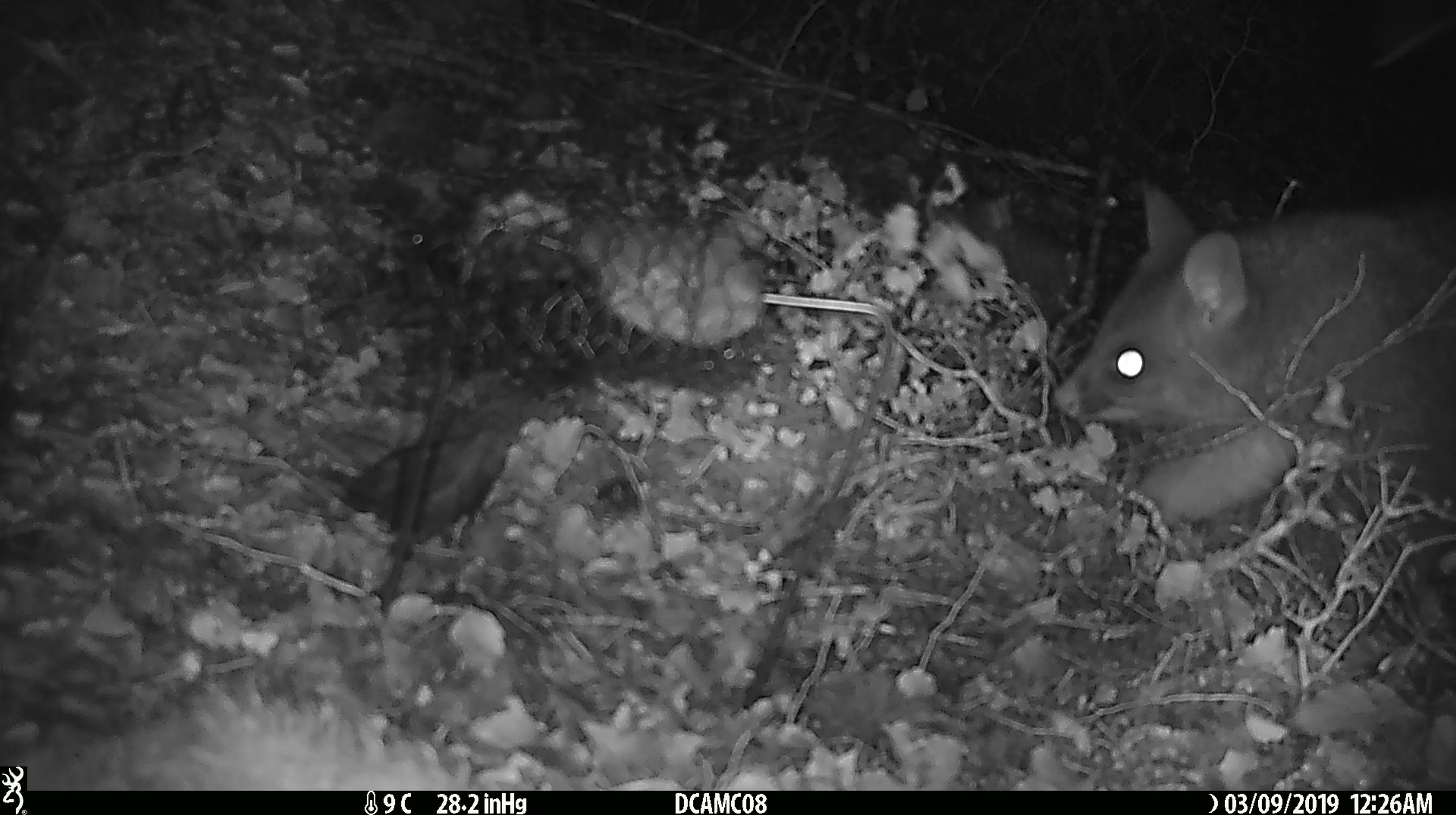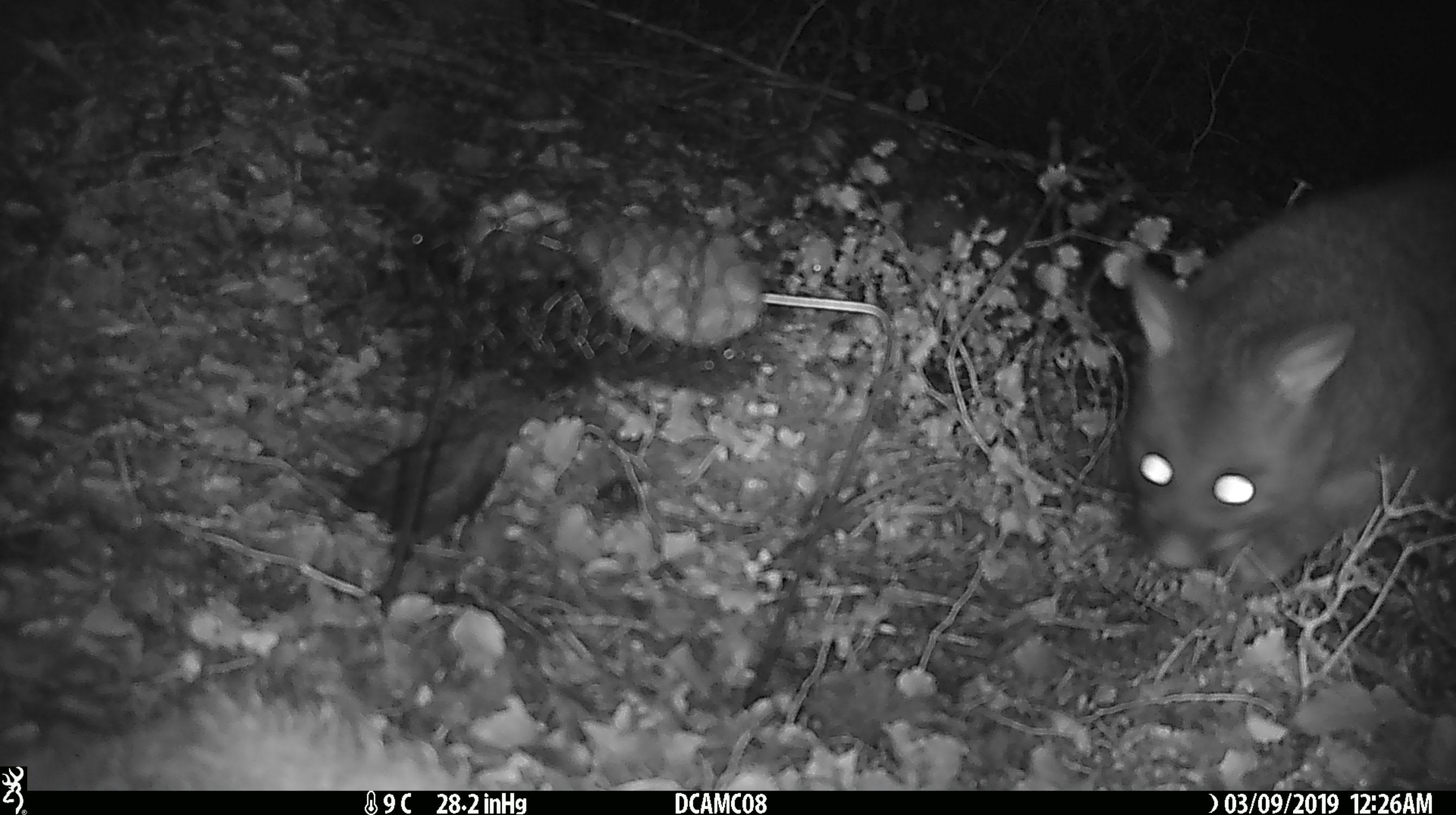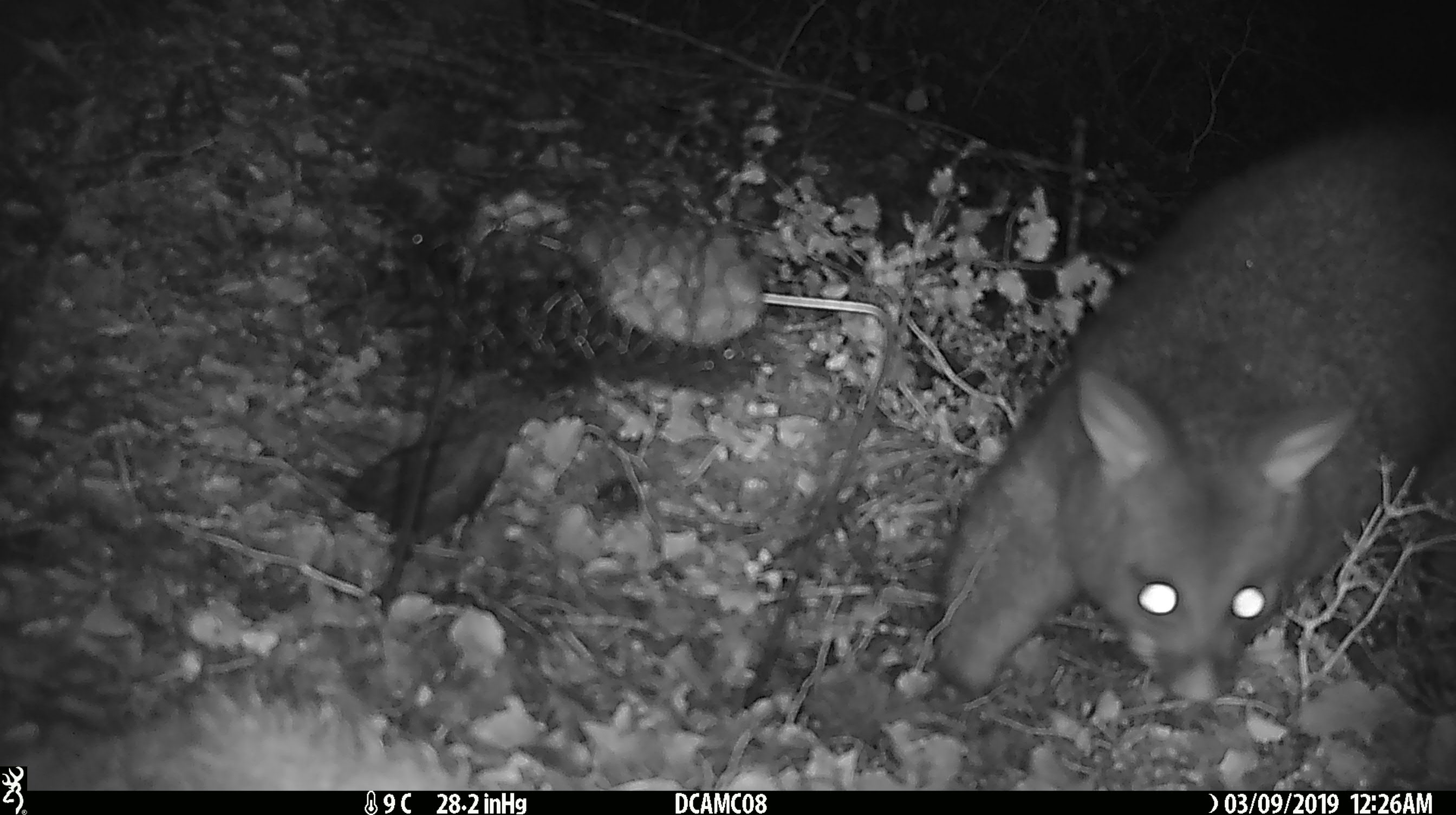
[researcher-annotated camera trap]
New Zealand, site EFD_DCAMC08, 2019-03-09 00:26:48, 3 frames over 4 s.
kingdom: Animalia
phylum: Chordata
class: Mammalia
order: Diprotodontia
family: Phalangeridae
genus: Trichosurus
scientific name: Trichosurus vulpecula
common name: common brushtail possum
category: possum